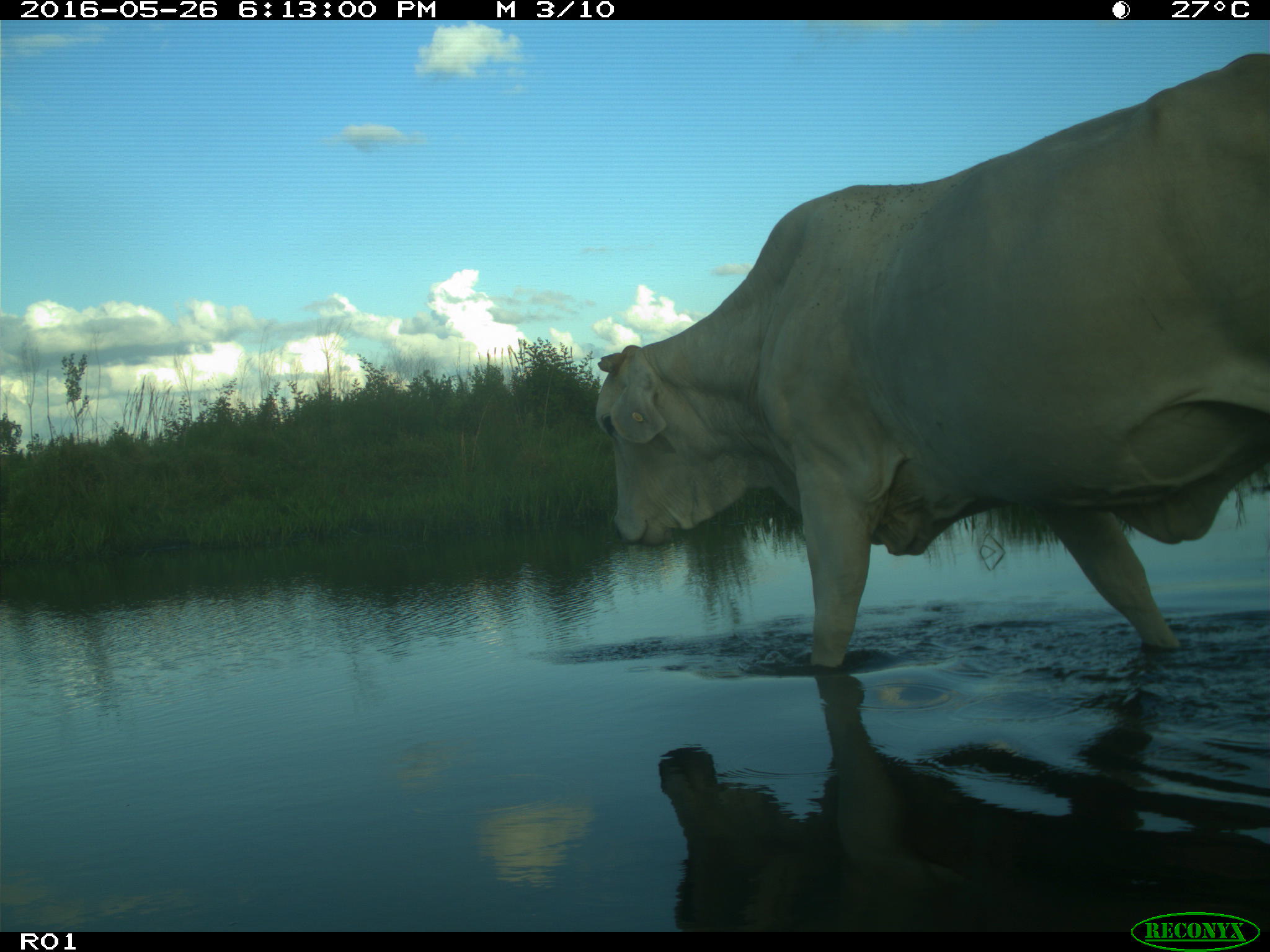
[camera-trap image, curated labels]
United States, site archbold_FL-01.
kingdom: Animalia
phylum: Chordata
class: Mammalia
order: Artiodactyla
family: Bovidae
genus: Bos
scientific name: Bos taurus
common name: domestic cow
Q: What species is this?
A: Bos taurus (domestic cow).